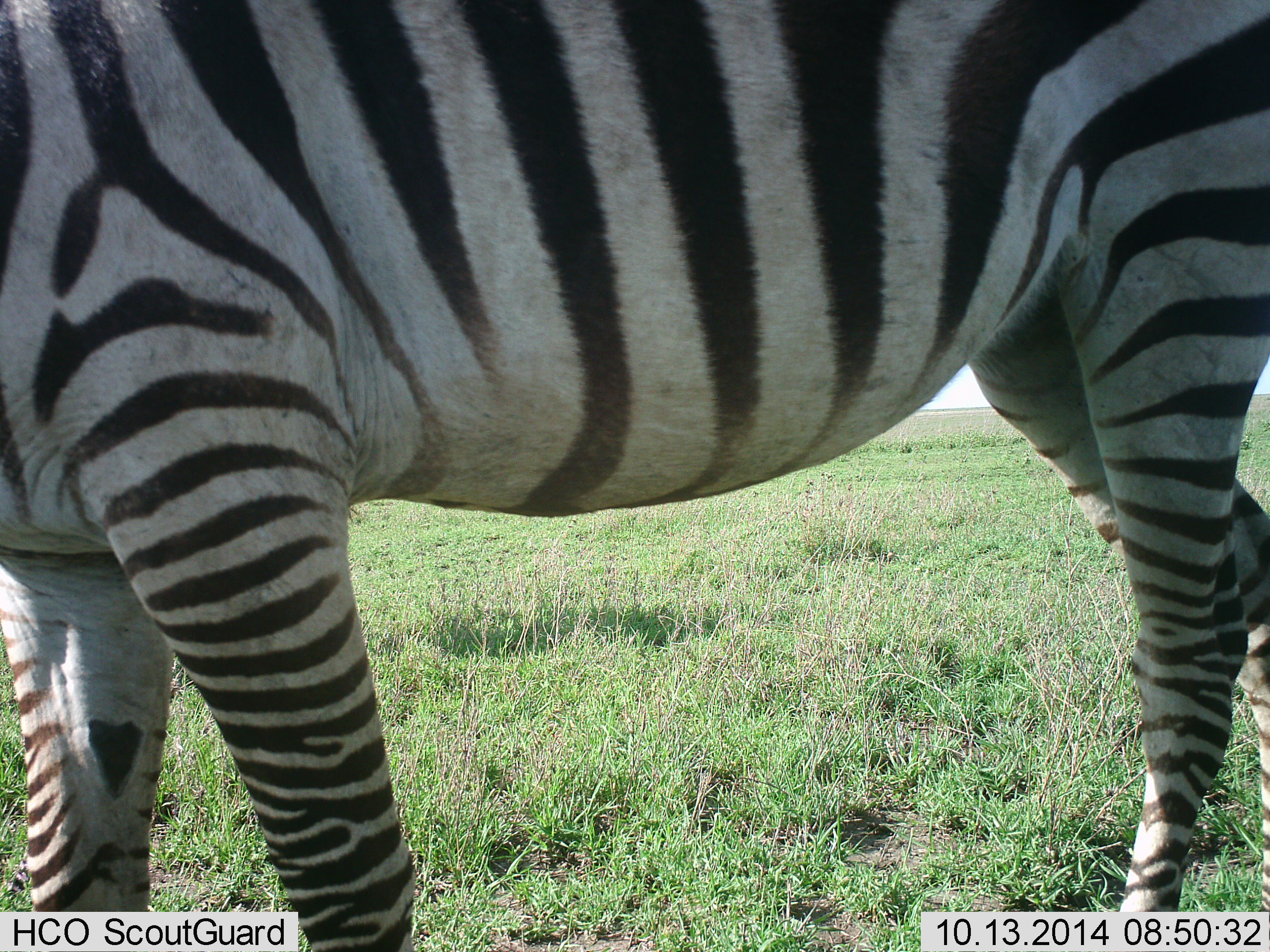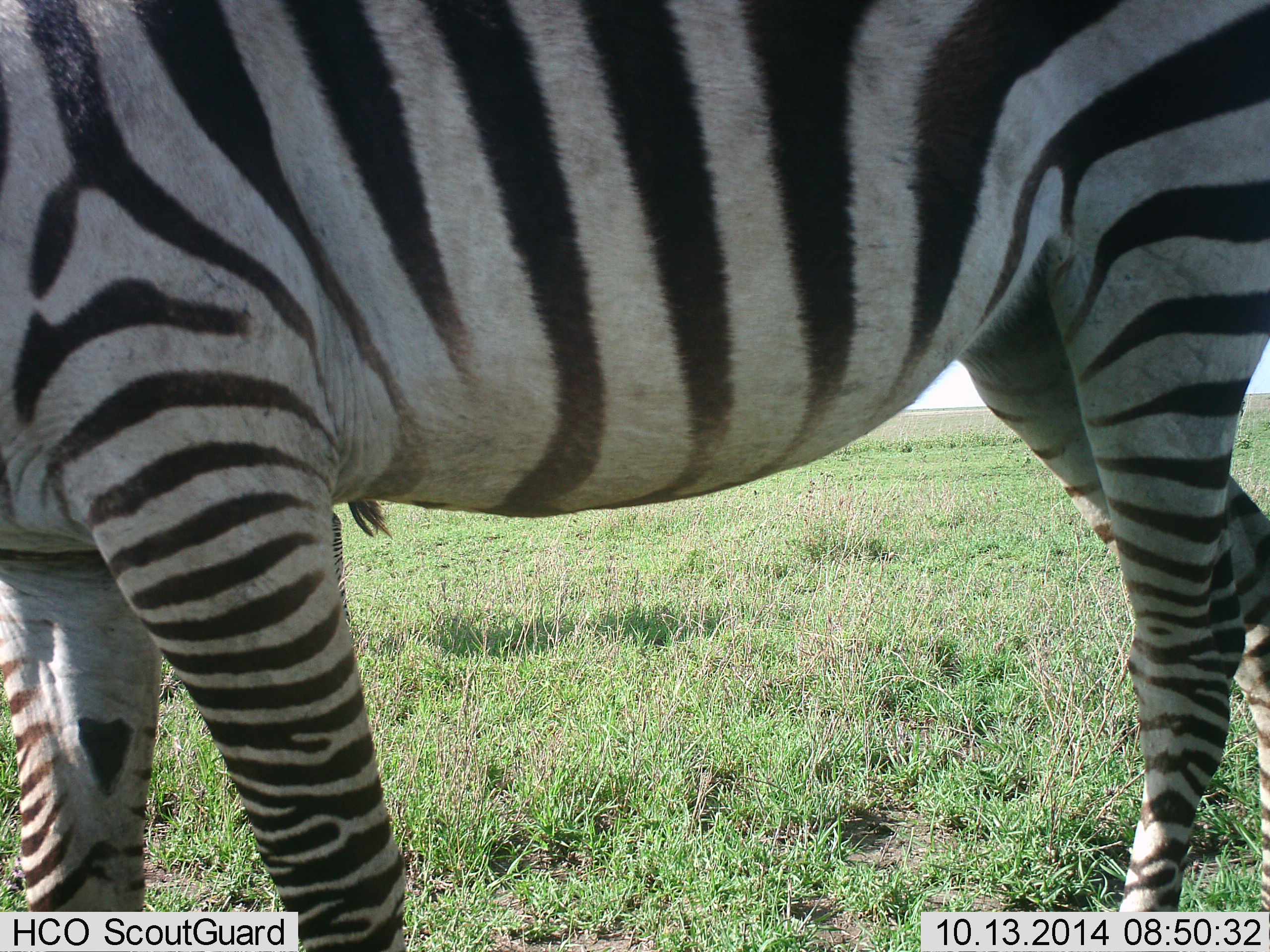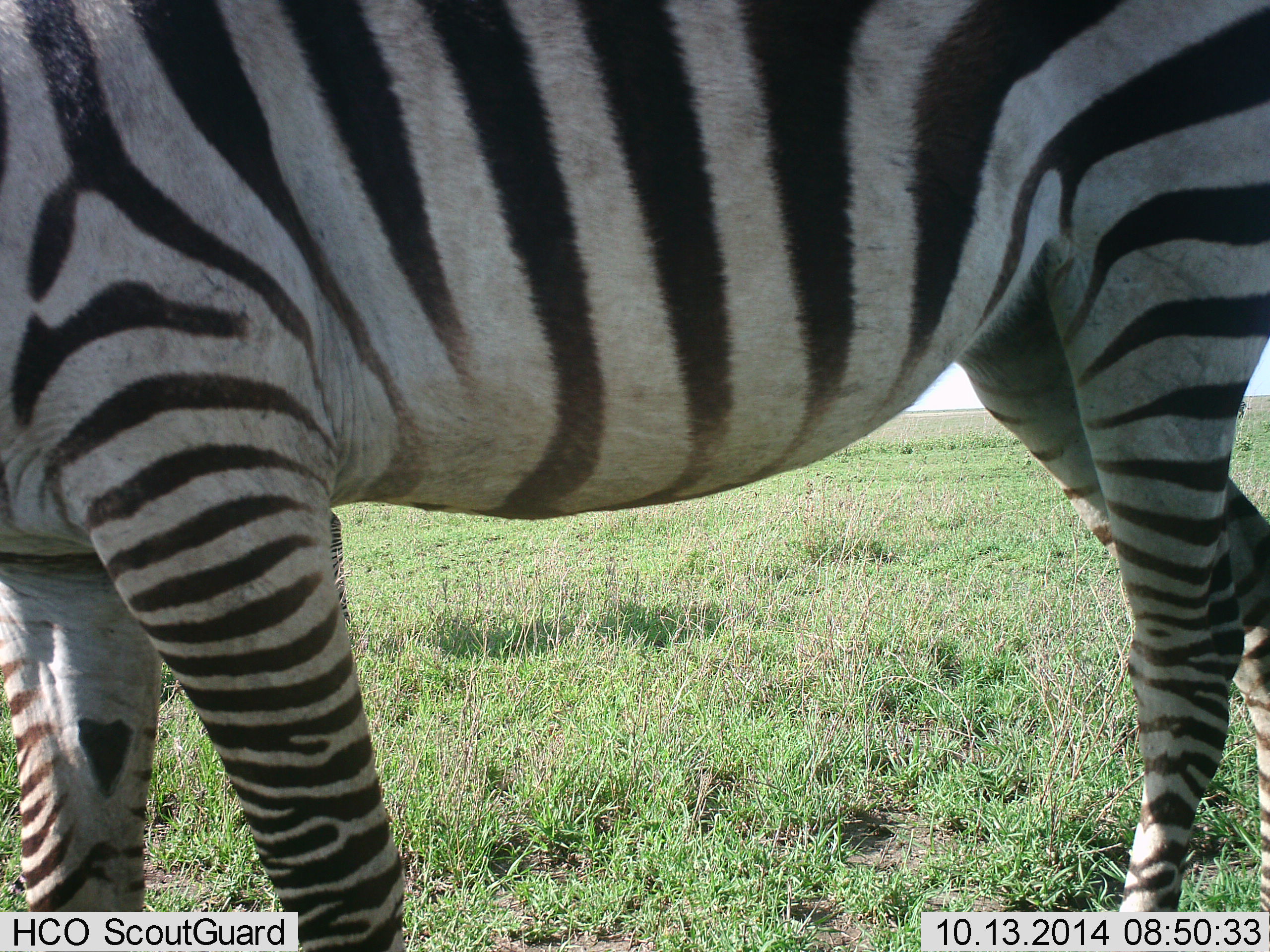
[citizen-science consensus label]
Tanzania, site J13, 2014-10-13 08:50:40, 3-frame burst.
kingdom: Animalia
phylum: Chordata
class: Mammalia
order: Perissodactyla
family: Equidae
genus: Equus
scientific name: Equus quagga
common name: plains zebra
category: zebra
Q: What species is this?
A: Zebra (plains zebra) (Equus quagga).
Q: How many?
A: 2.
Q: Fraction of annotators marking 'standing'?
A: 70%.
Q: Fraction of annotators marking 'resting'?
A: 0%.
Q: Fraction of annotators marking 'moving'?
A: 20%.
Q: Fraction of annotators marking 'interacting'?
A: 0%.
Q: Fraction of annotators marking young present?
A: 0%.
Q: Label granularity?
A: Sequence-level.